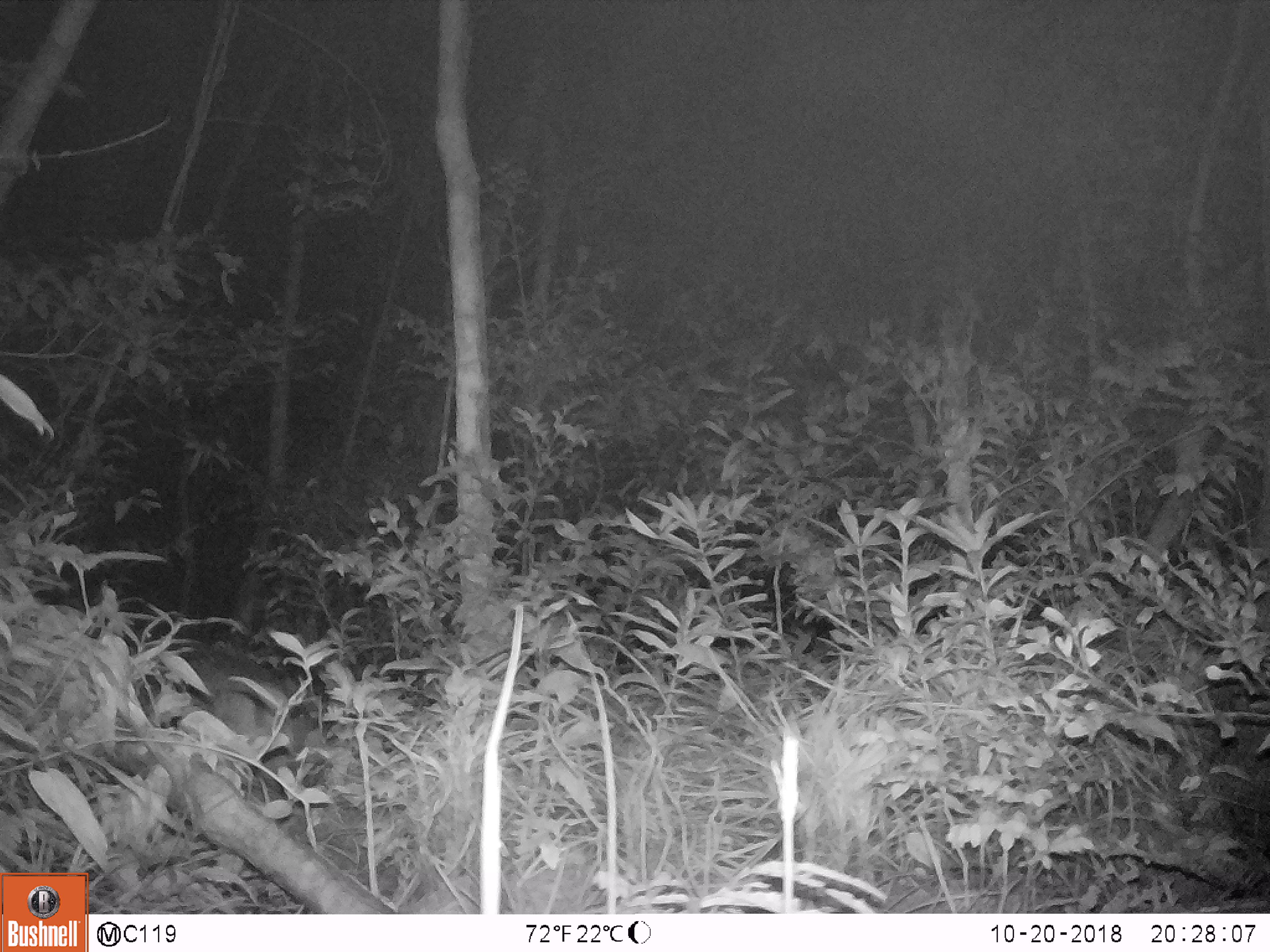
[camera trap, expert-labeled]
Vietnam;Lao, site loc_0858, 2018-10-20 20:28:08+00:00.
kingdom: Animalia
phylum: Chordata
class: Mammalia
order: Artiodactyla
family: Suidae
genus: Sus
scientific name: Sus scrofa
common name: eurasian wild pig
Eurasian wild pig (Sus scrofa). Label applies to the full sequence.